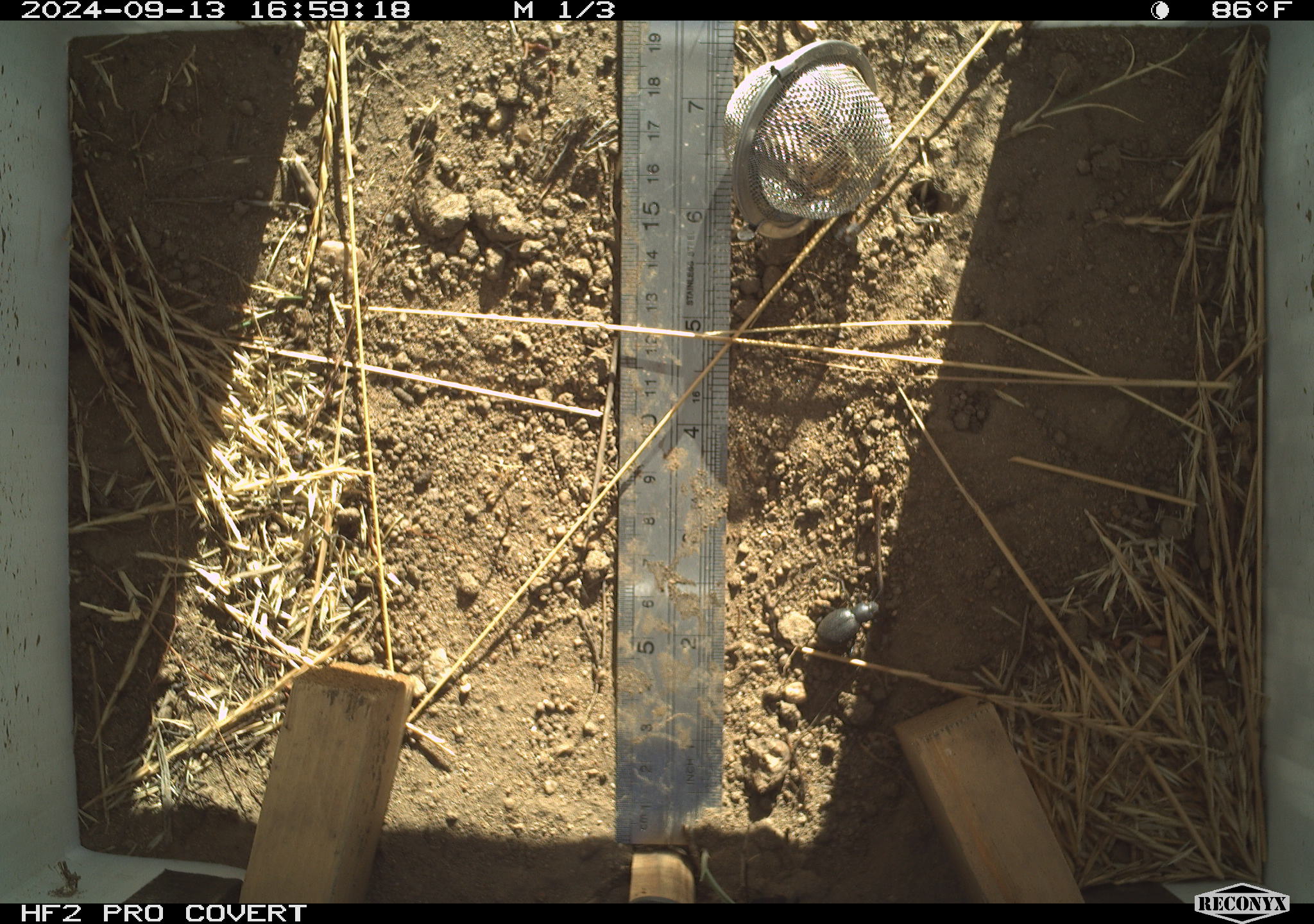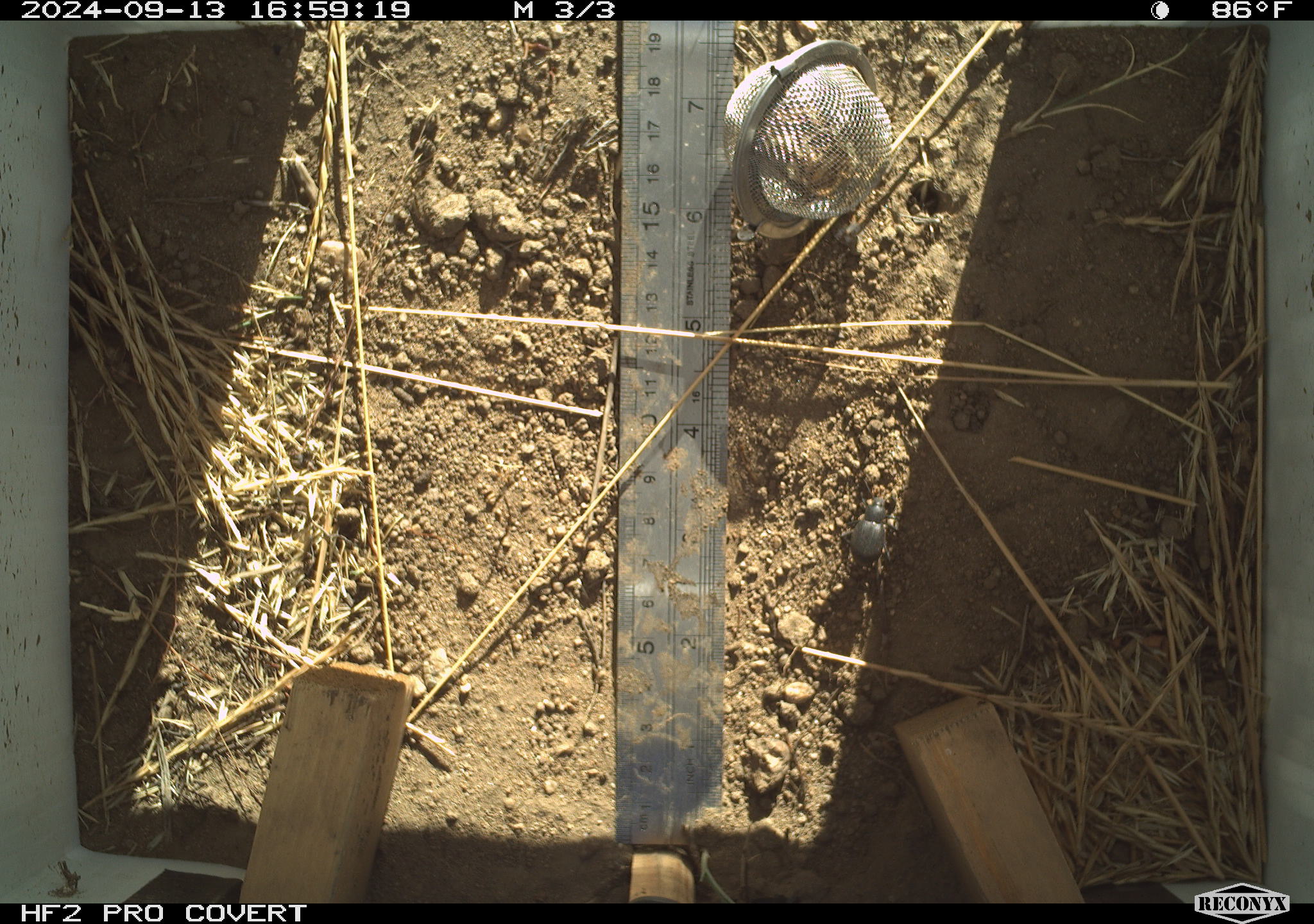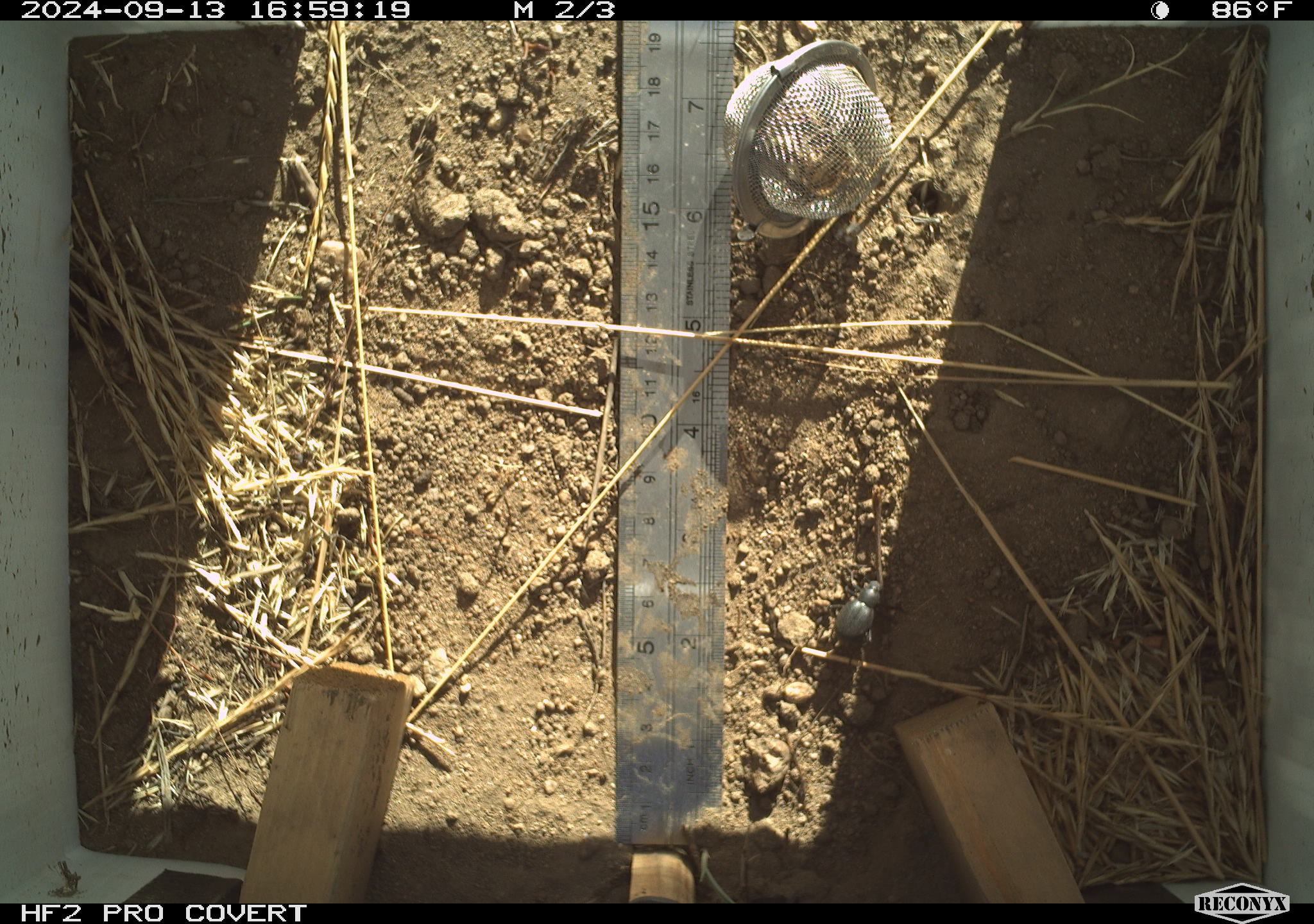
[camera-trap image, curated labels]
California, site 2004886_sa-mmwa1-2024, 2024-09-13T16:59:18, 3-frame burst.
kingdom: Animalia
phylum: Arthropoda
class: Insecta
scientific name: Insecta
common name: insect